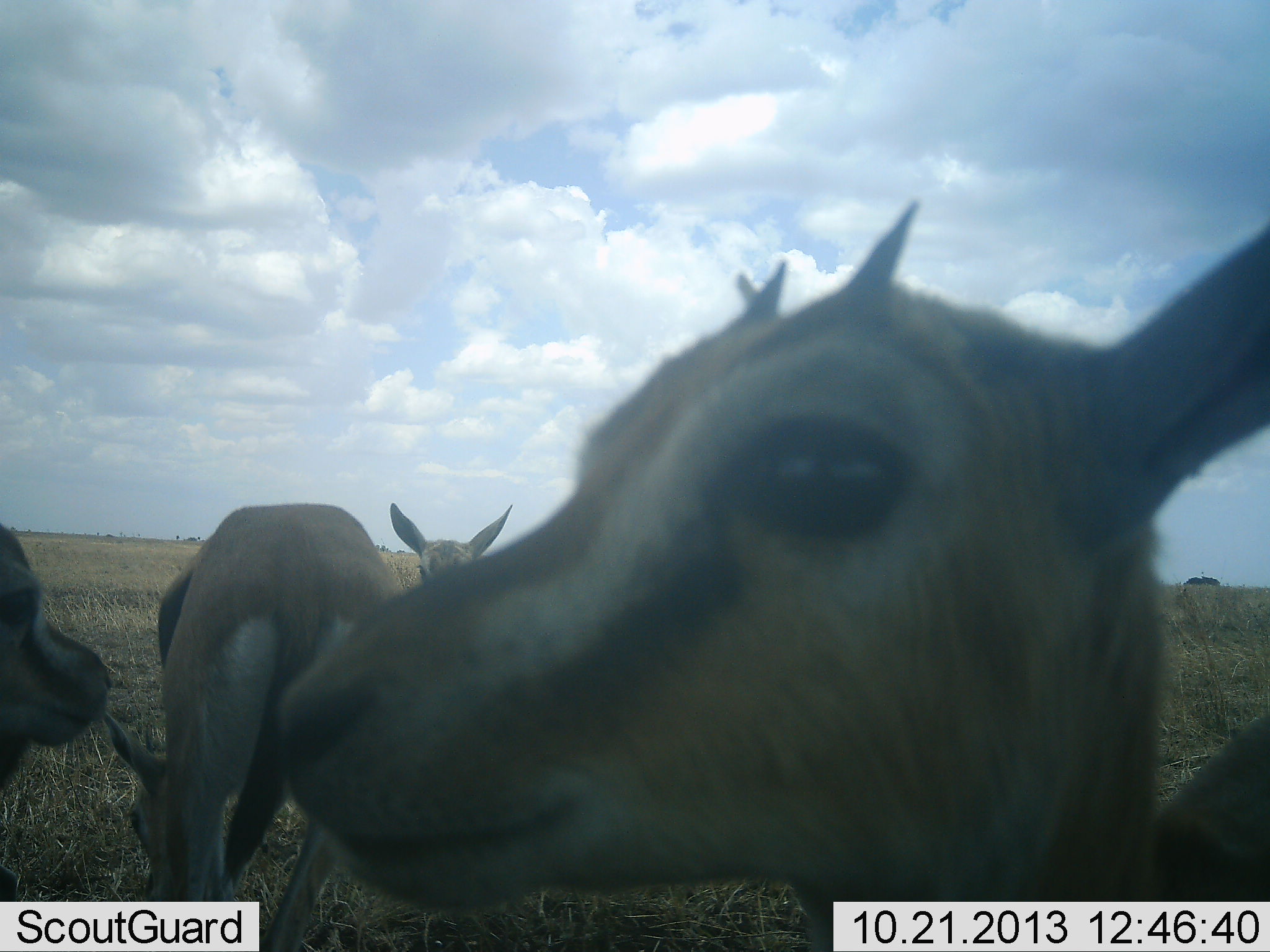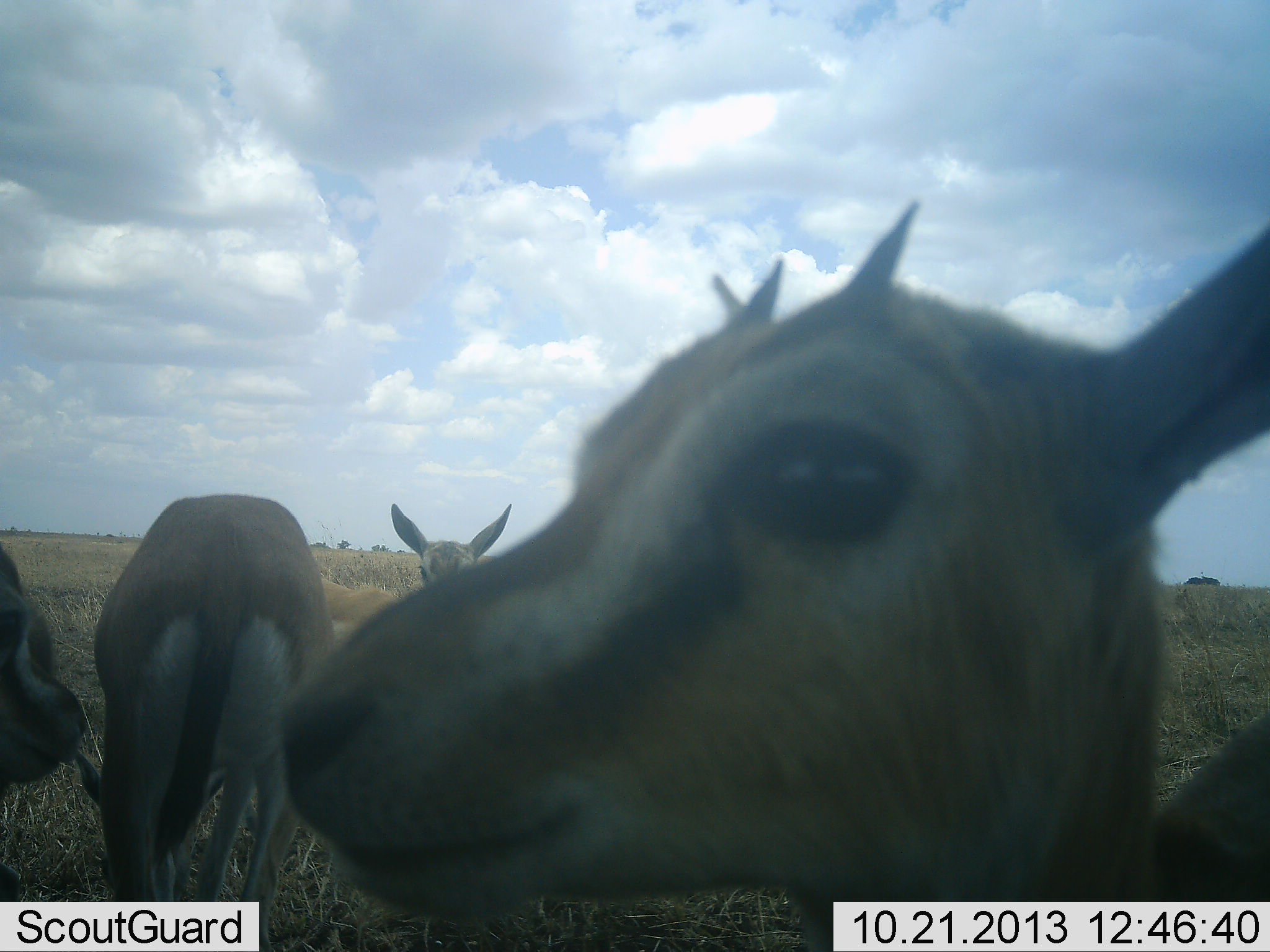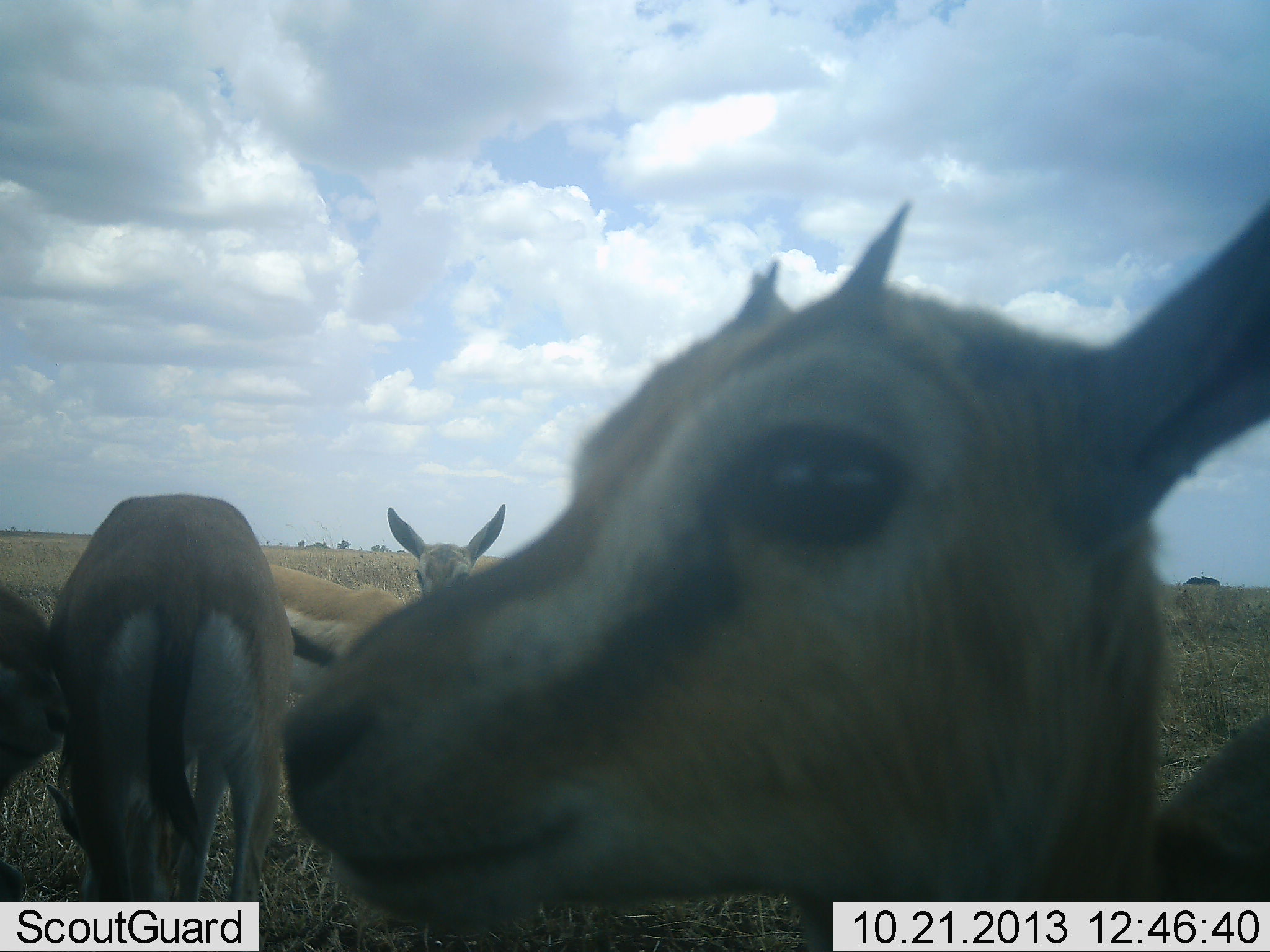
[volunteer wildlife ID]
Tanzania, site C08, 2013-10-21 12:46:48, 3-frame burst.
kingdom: Animalia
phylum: Chordata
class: Mammalia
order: Artiodactyla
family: Bovidae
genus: Eudorcas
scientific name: Eudorcas thomsonii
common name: thomson's gazelle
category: gazellethomsons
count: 5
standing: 100%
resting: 0%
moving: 20%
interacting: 10%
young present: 0%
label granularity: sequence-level